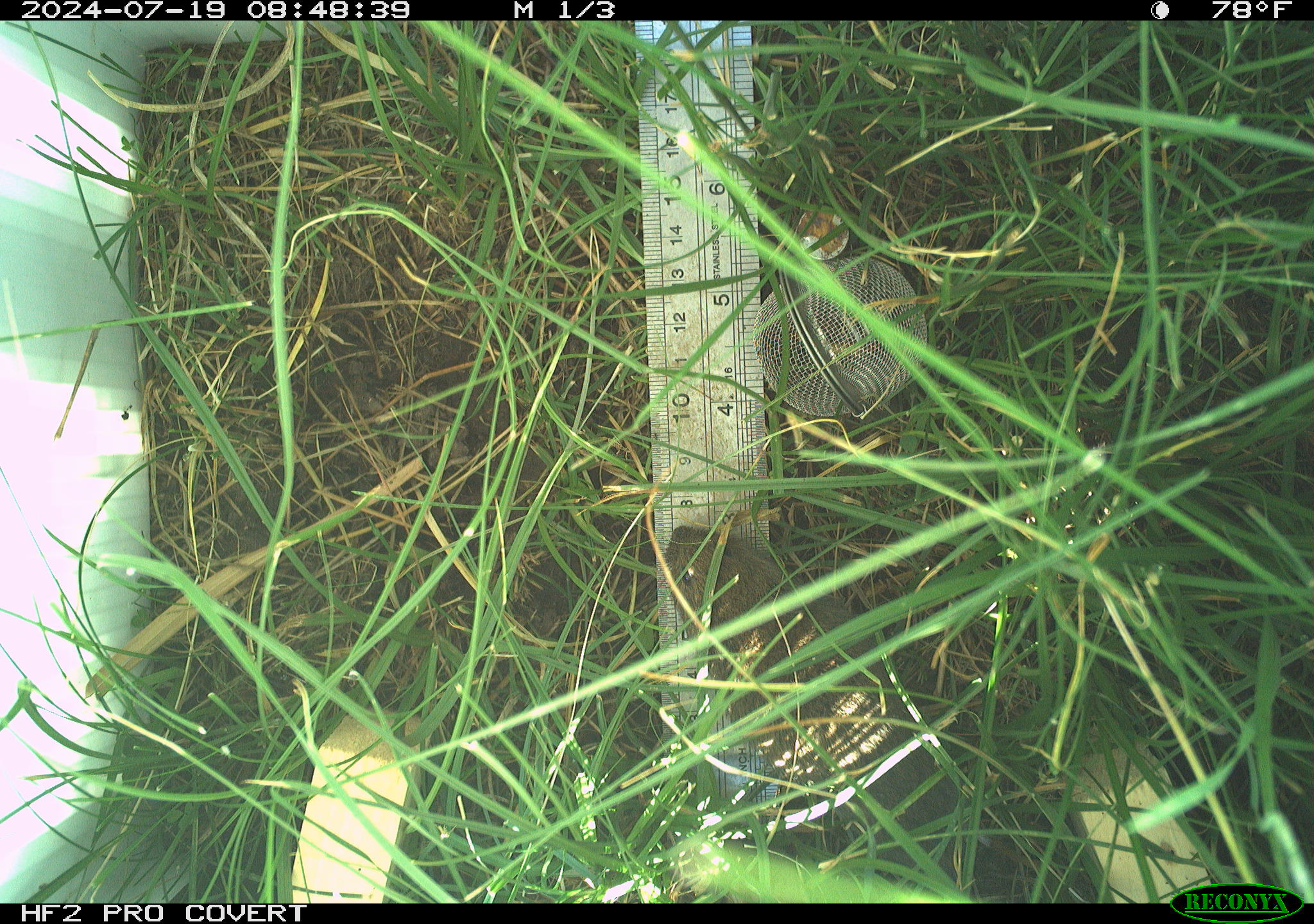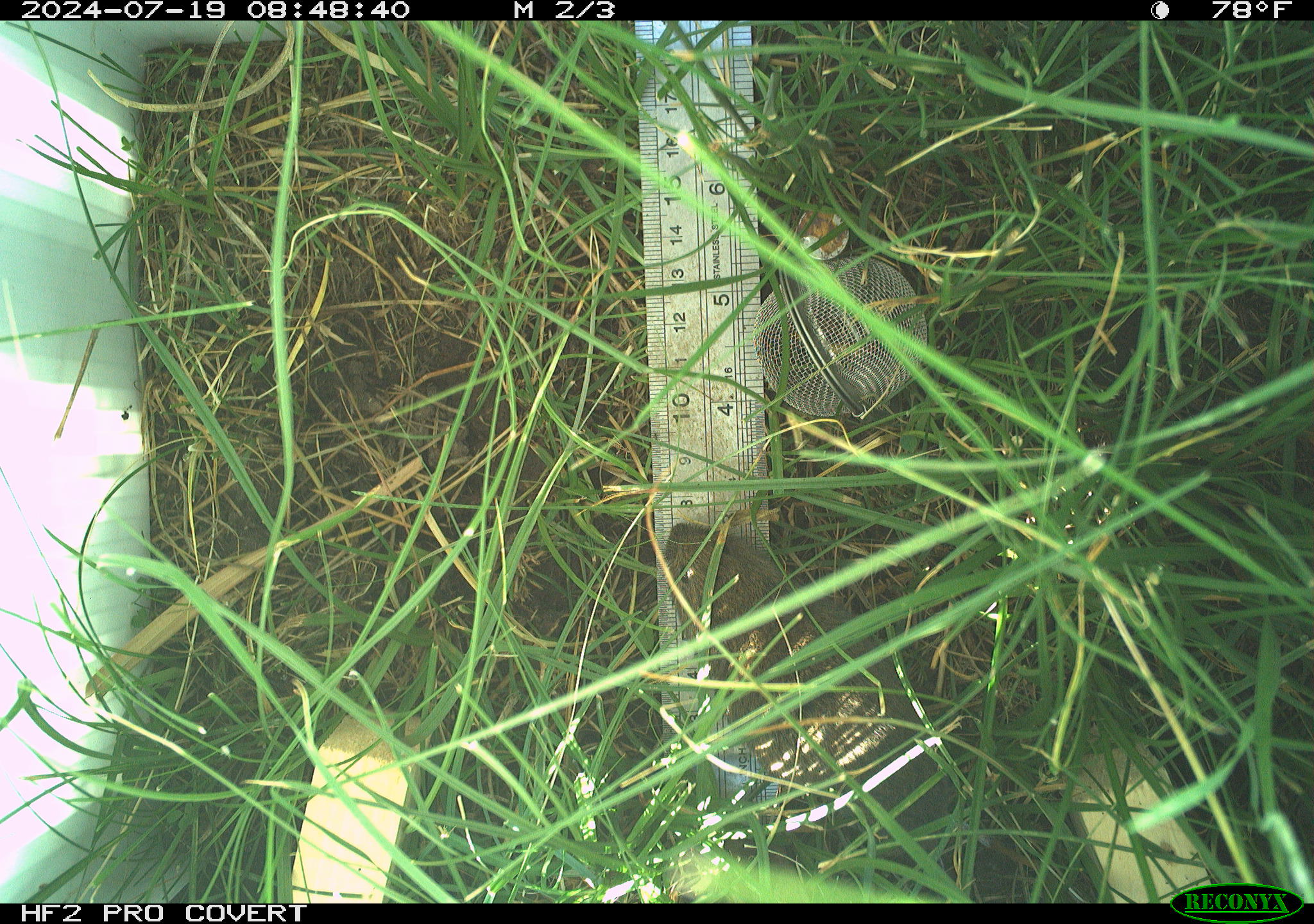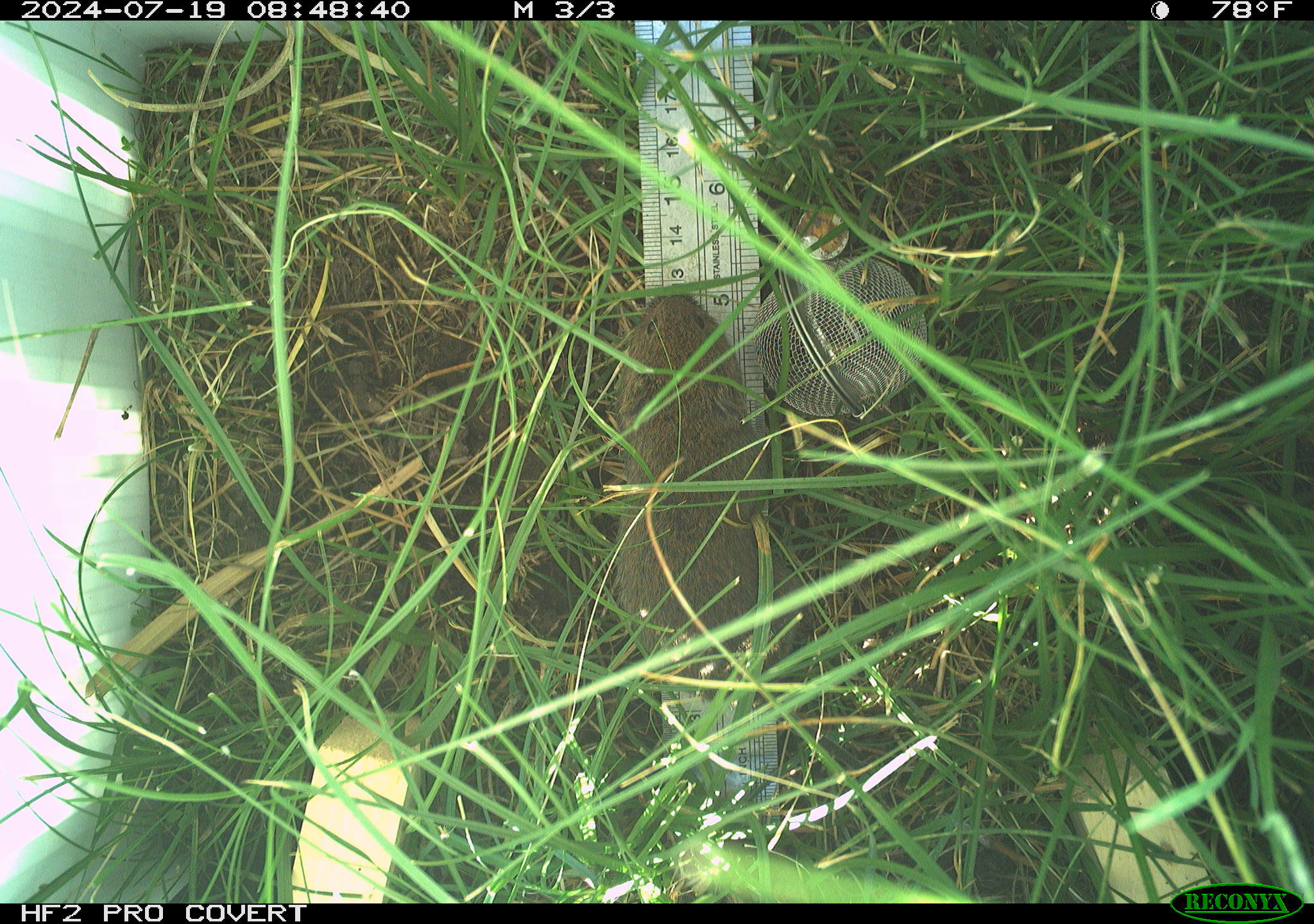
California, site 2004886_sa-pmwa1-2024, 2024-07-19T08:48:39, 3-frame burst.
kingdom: Animalia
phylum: Chordata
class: Mammalia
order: Rodentia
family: Cricetidae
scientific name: Arvicolinae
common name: voles, lemmings, and muskrats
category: arvicolinae subfamily